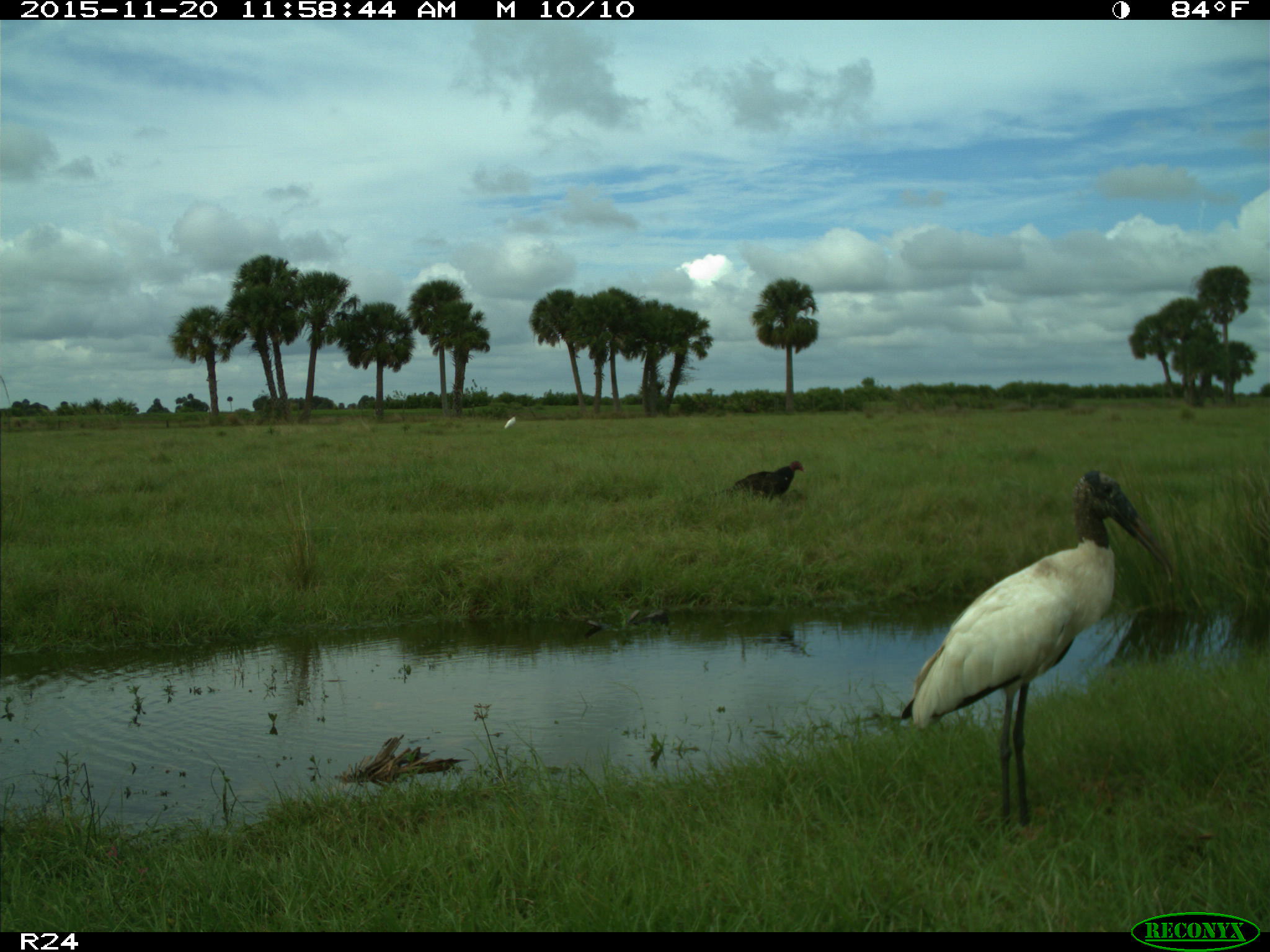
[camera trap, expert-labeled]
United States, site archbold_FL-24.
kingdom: Animalia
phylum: Chordata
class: Aves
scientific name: Aves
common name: birds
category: unidentified bird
Unidentified bird (birds) (Aves).